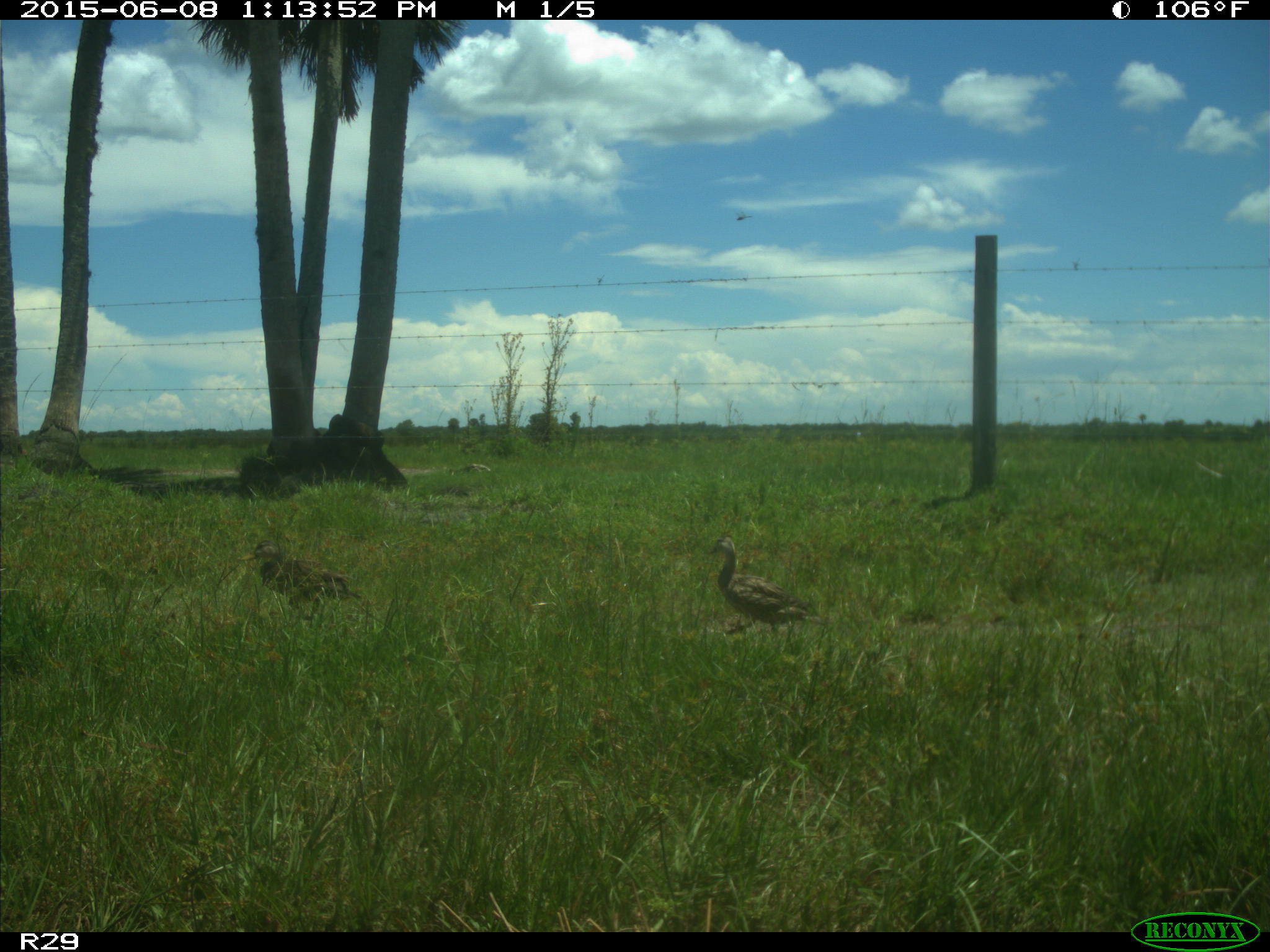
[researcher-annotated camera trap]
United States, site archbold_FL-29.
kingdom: Animalia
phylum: Chordata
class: Aves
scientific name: Aves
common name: birds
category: unidentified bird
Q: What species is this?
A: Unidentified bird (birds) (Aves).